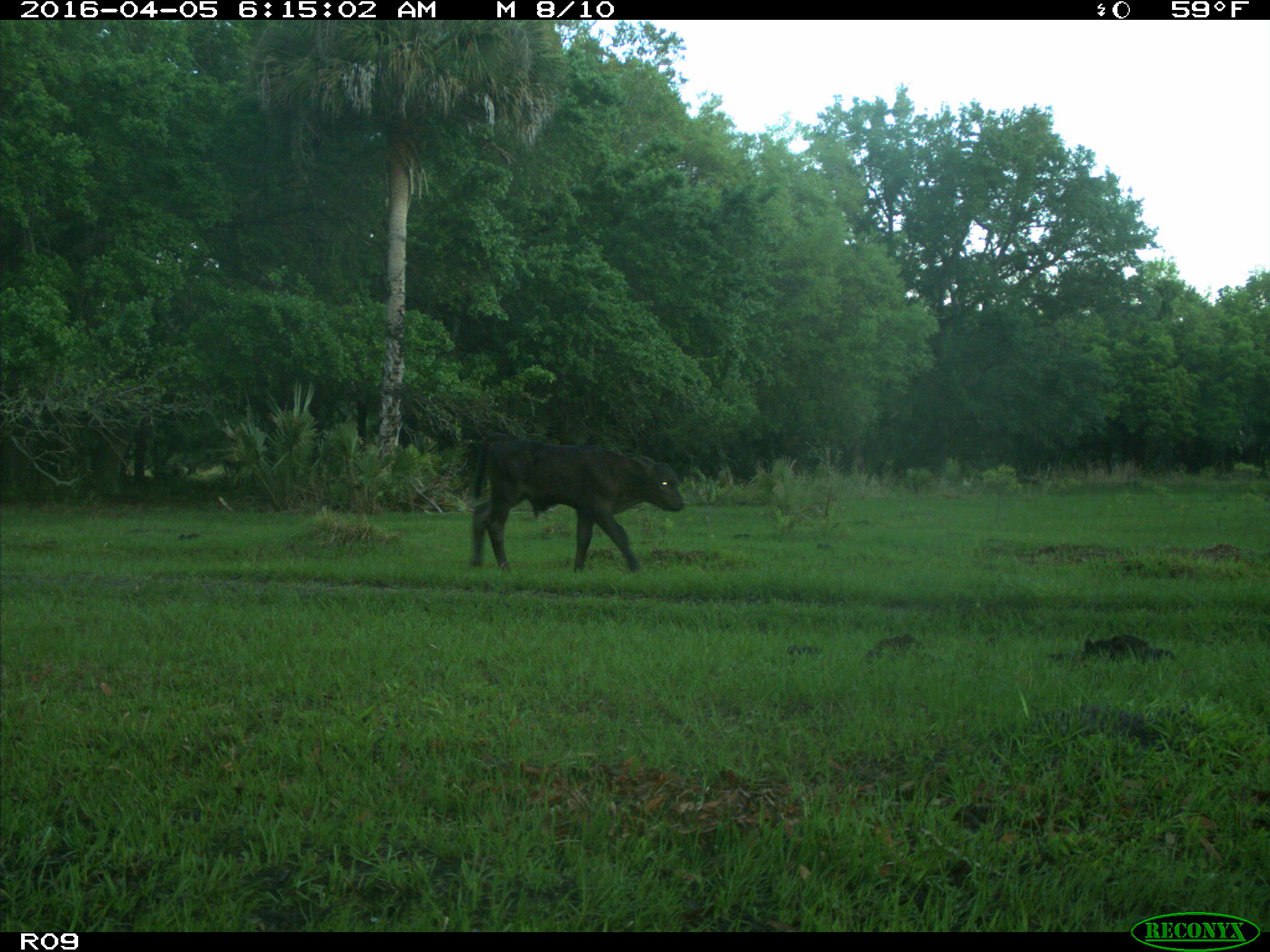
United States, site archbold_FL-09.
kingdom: Animalia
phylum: Chordata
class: Mammalia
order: Artiodactyla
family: Bovidae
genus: Bos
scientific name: Bos taurus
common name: domestic cow